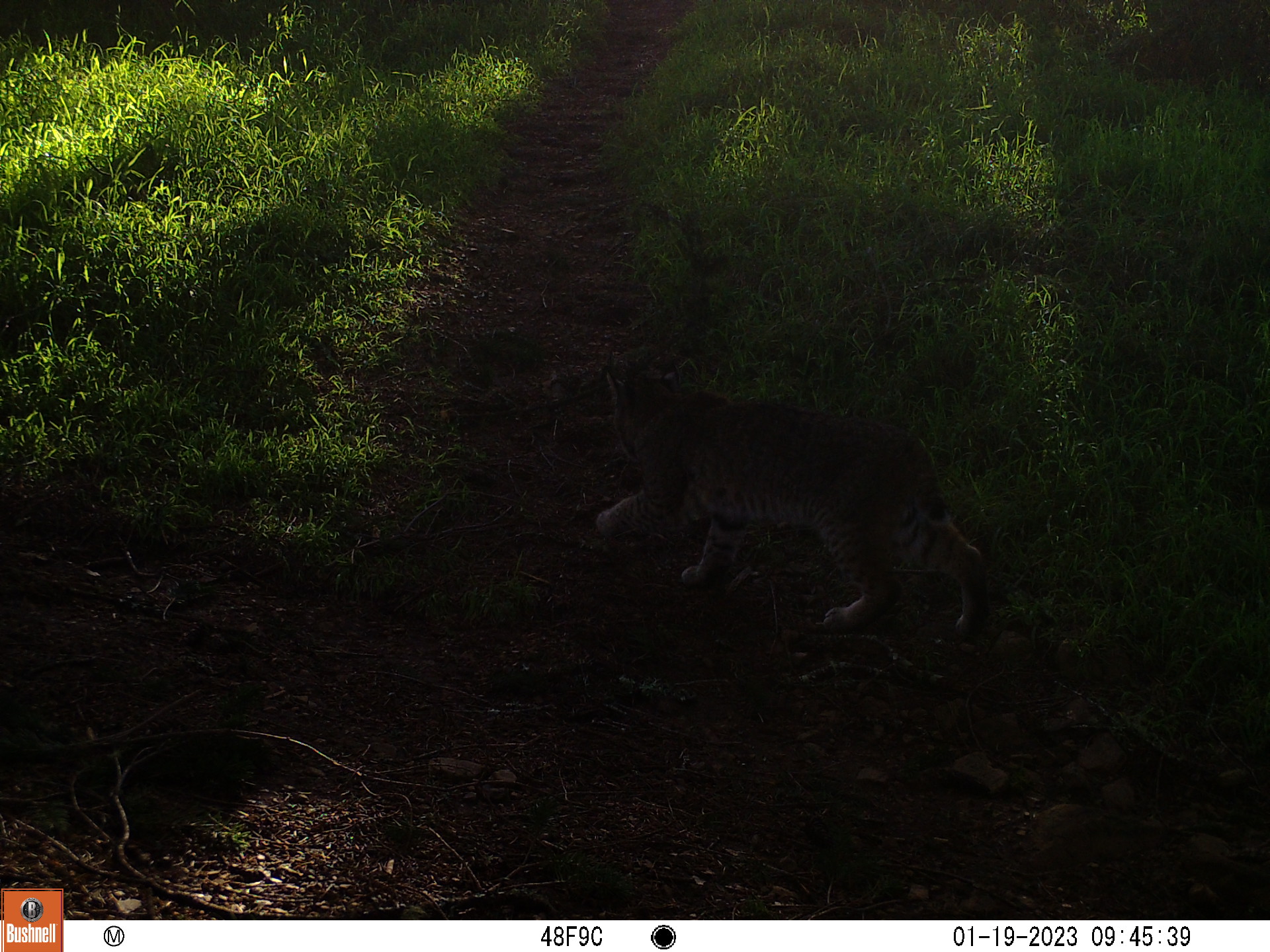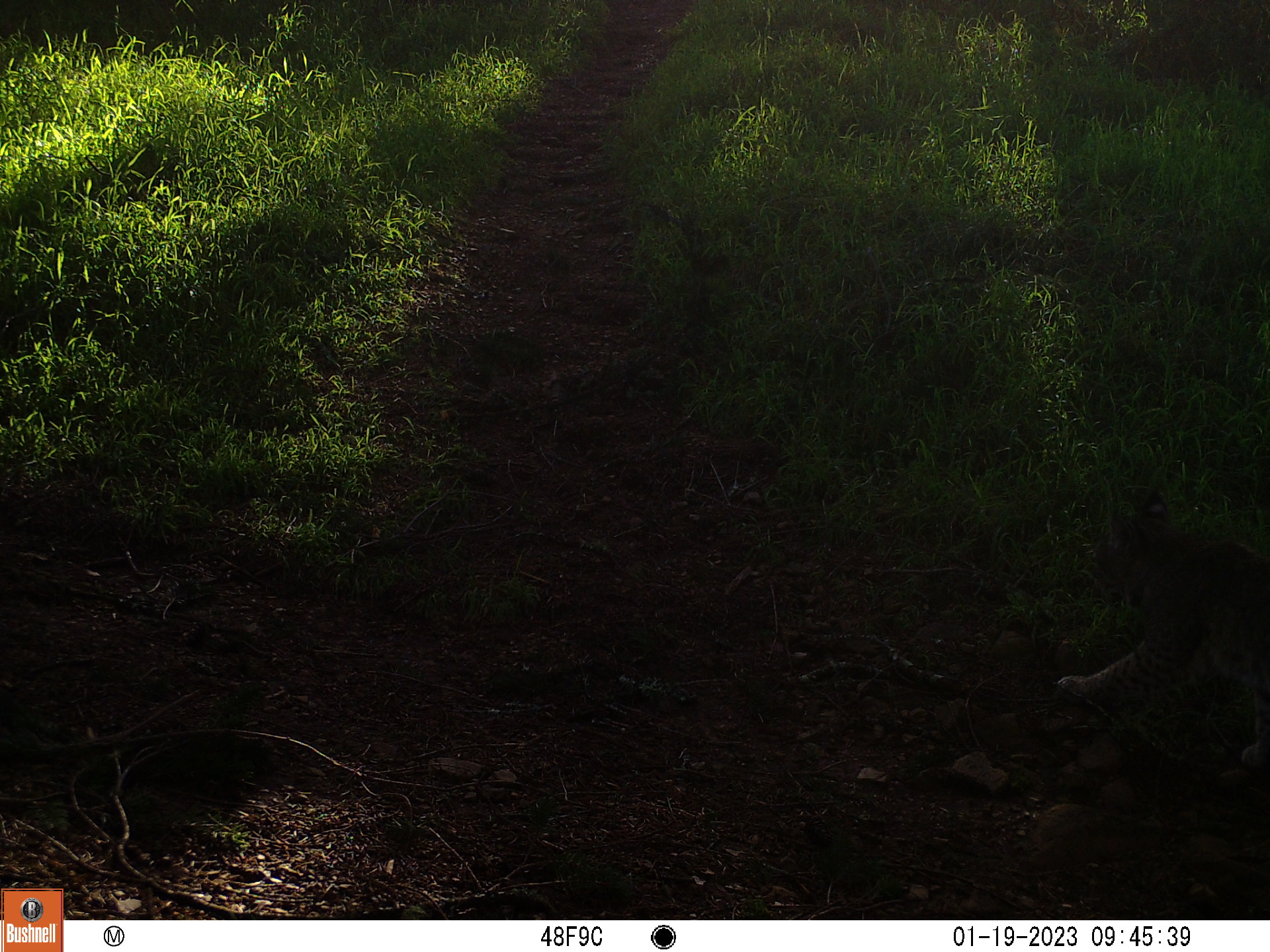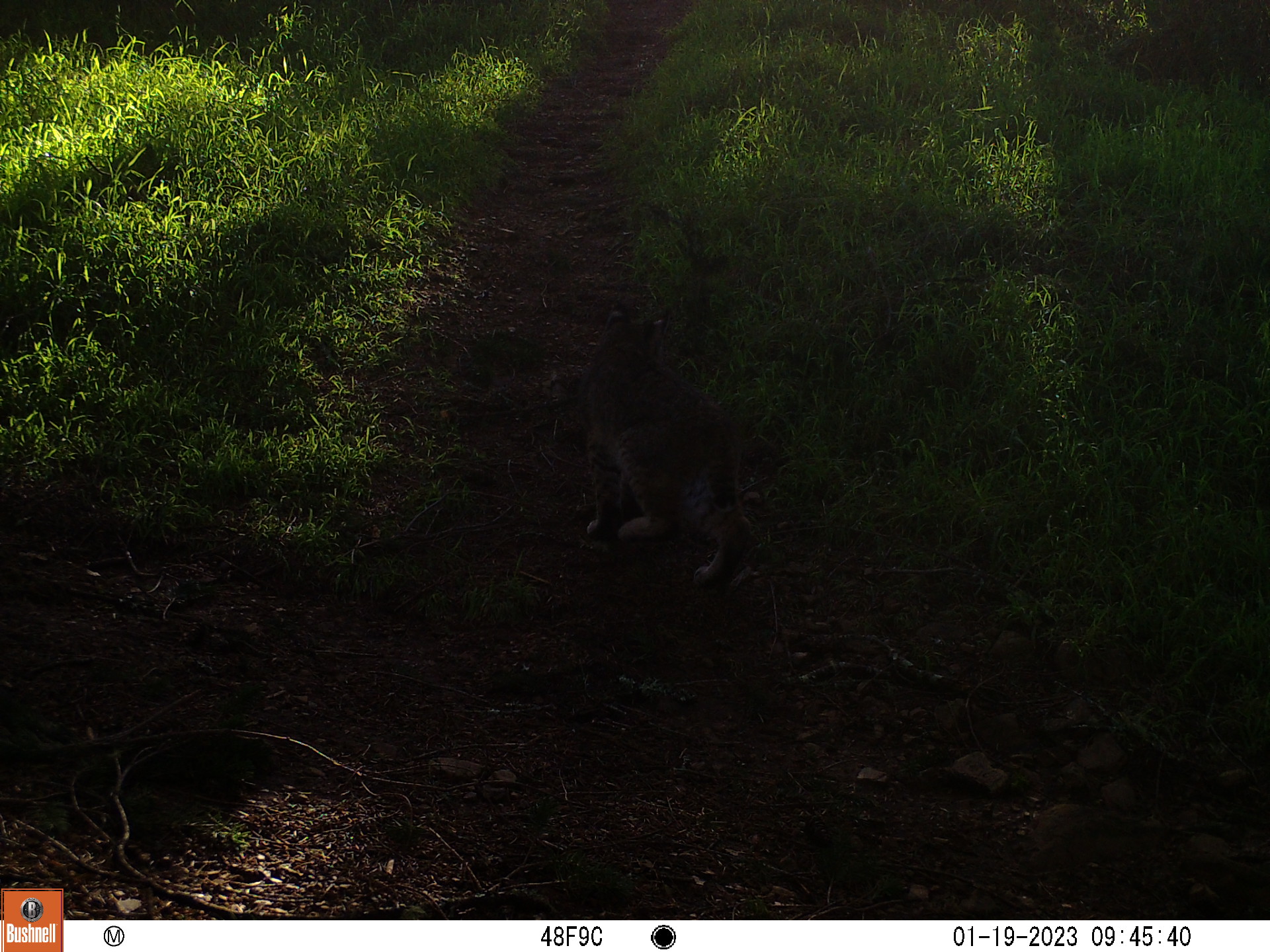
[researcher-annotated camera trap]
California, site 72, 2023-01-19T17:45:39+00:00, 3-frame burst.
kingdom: Animalia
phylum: Chordata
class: Mammalia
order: Carnivora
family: Felidae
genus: Lynx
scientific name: Lynx rufus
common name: bobcat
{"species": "bobcat (Lynx rufus)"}